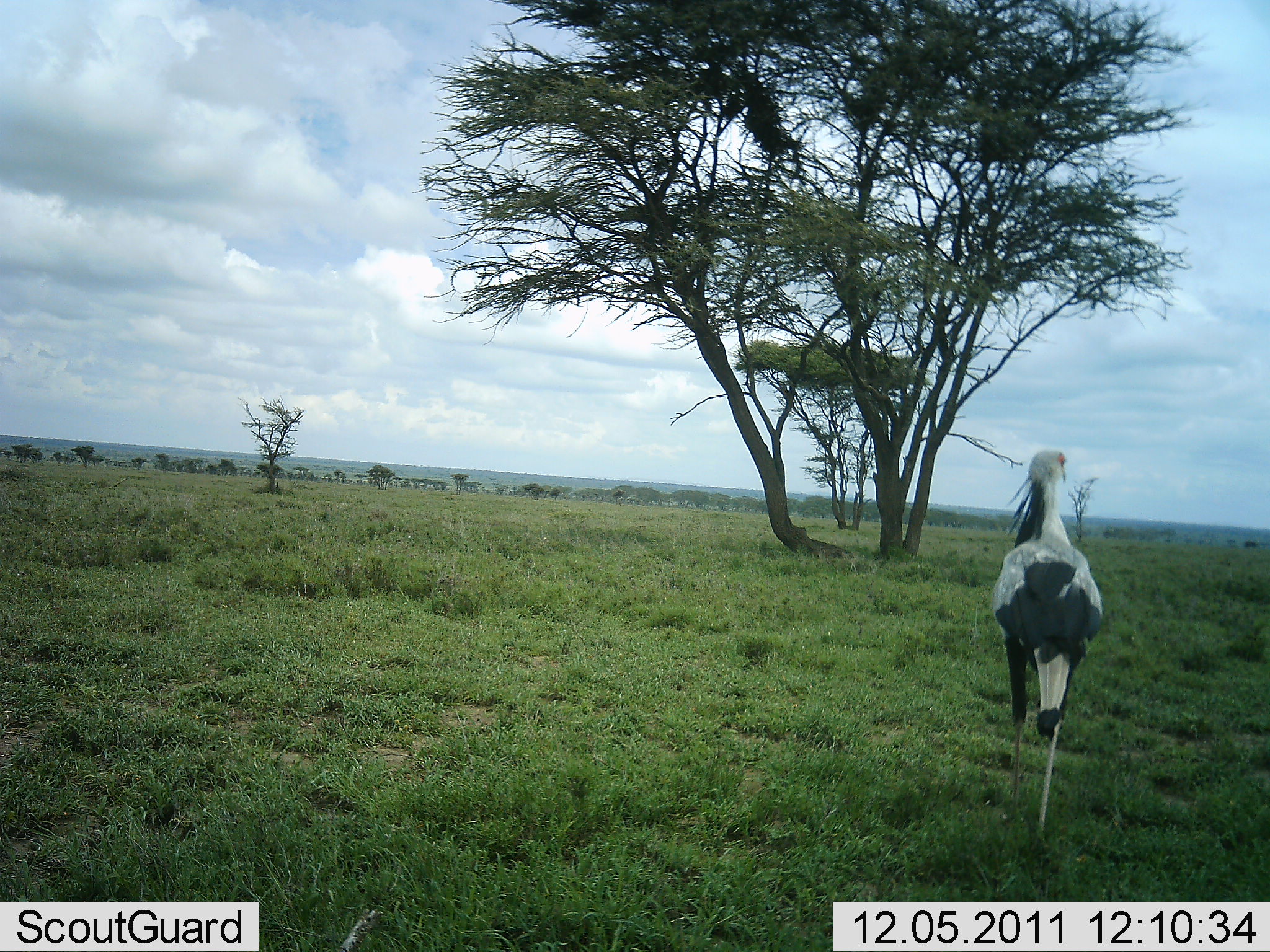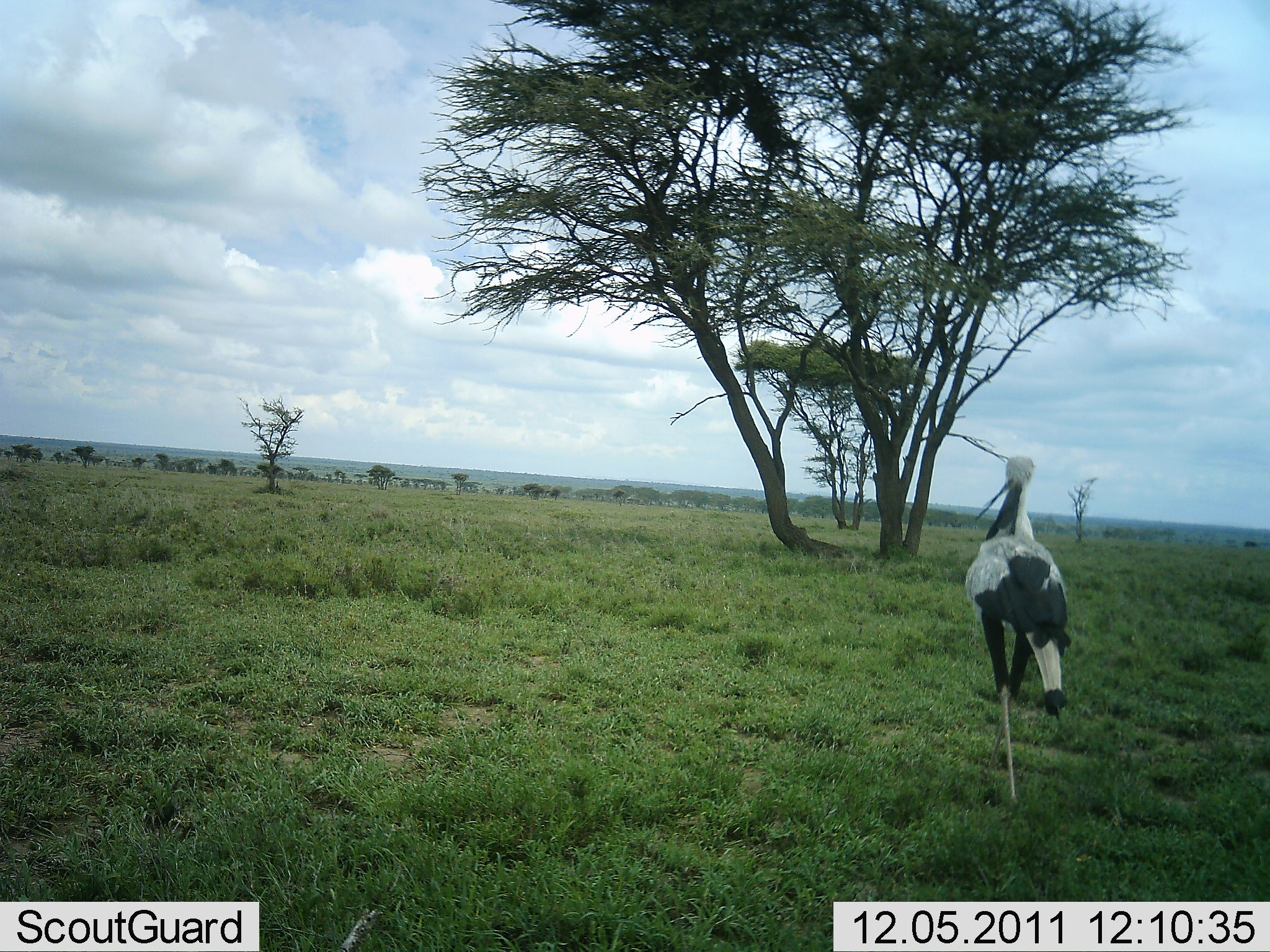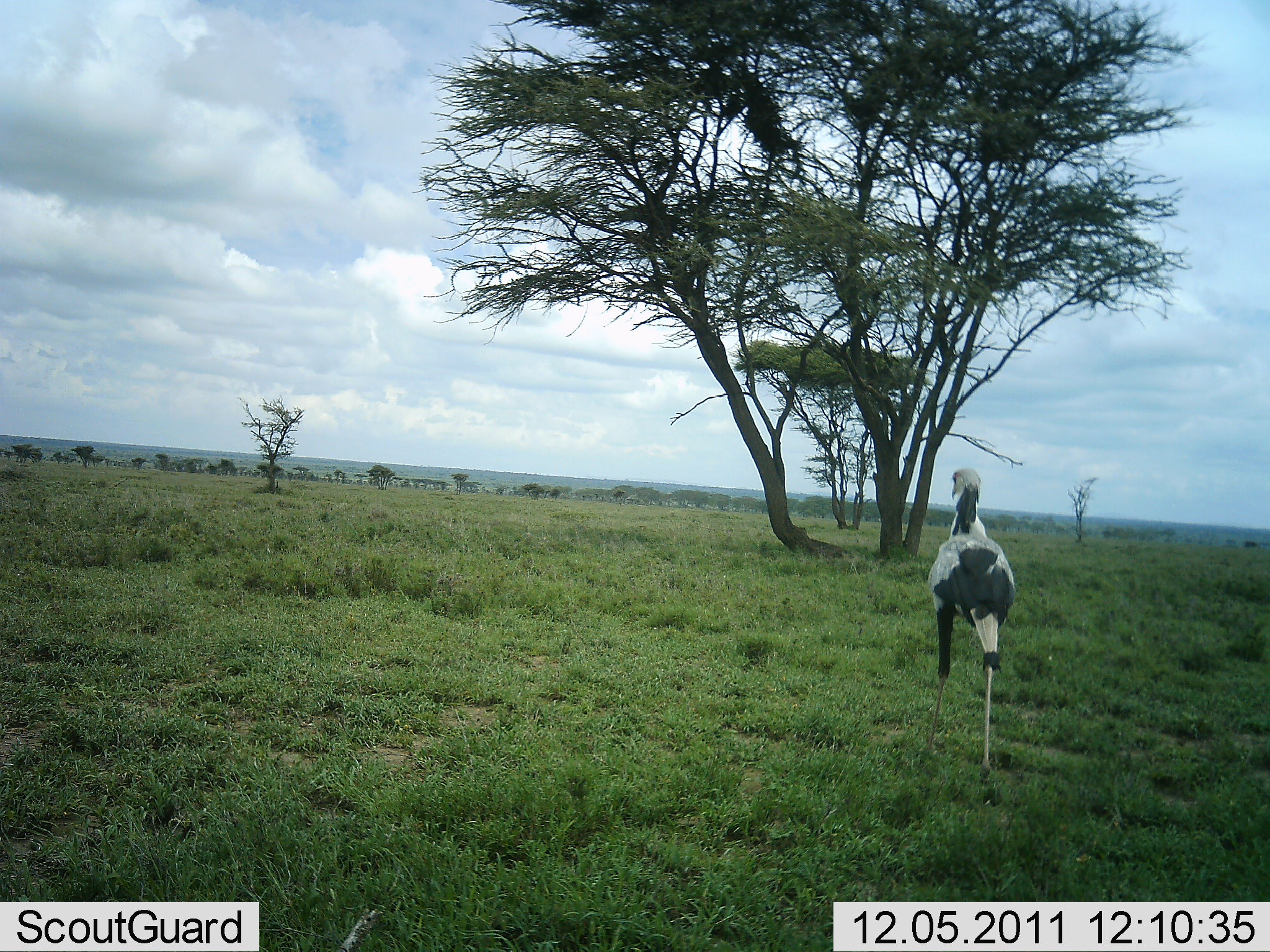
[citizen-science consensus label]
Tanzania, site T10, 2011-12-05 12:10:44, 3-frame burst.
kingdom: Animalia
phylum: Chordata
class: Aves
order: Accipitriformes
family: Sagittariidae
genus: Sagittarius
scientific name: Sagittarius serpentarius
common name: secretary bird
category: secretarybird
Secretarybird (secretary bird) (Sagittarius serpentarius), count 1. Behavior (volunteer vote fractions): standing 11%, resting 0%, moving 94%, interacting 0%. Young present (vote fraction): 0%. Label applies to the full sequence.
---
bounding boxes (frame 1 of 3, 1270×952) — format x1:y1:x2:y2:
animal: 992:448:1102:844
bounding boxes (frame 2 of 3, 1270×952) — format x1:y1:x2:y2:
animal: 967:450:1071:804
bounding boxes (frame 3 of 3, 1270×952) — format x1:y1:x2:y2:
animal: 921:468:1019:783